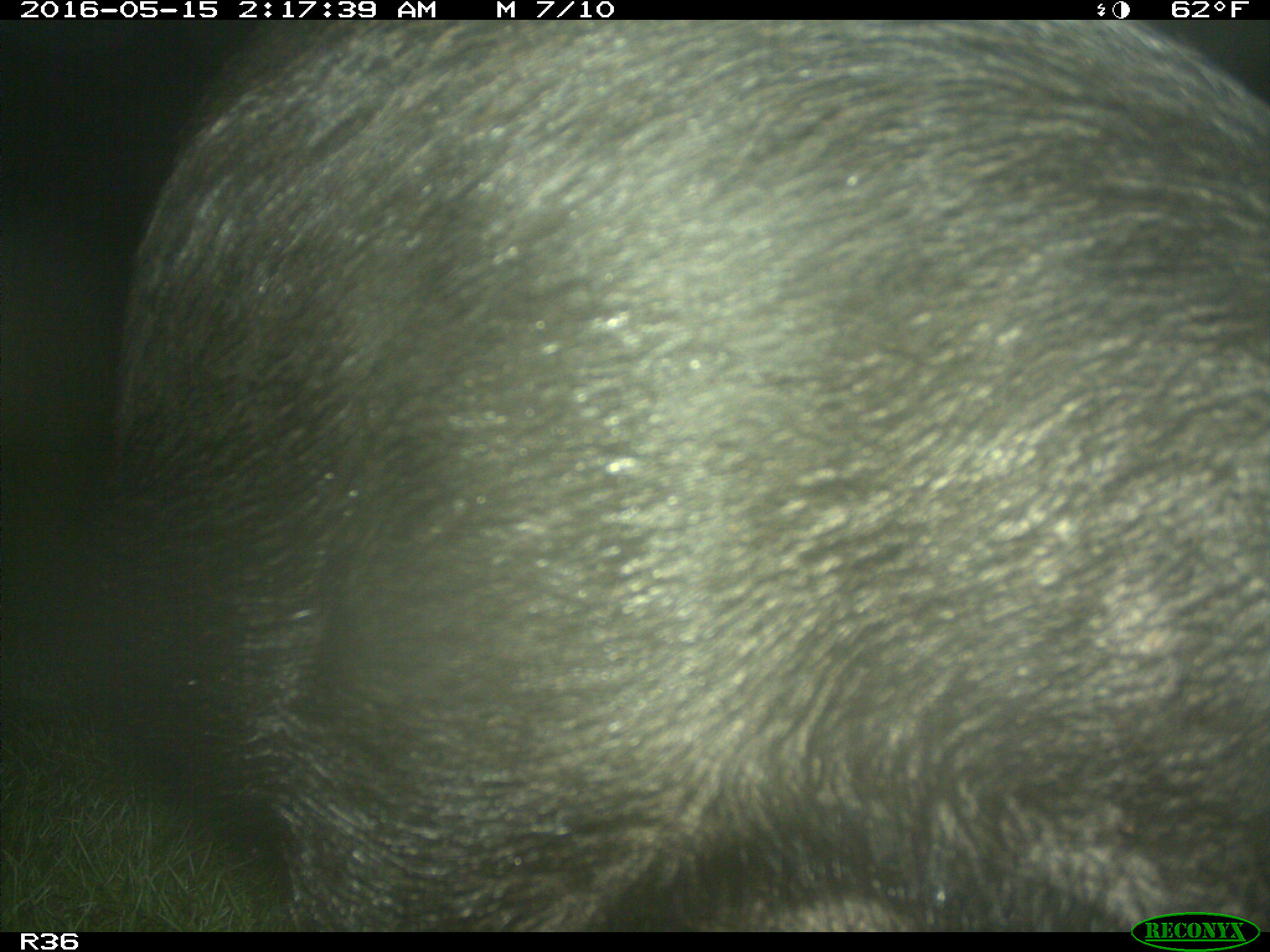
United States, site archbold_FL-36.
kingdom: Animalia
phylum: Chordata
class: Mammalia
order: Artiodactyla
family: Suidae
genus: Sus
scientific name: Sus scrofa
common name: wild boar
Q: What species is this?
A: Sus scrofa (wild boar).